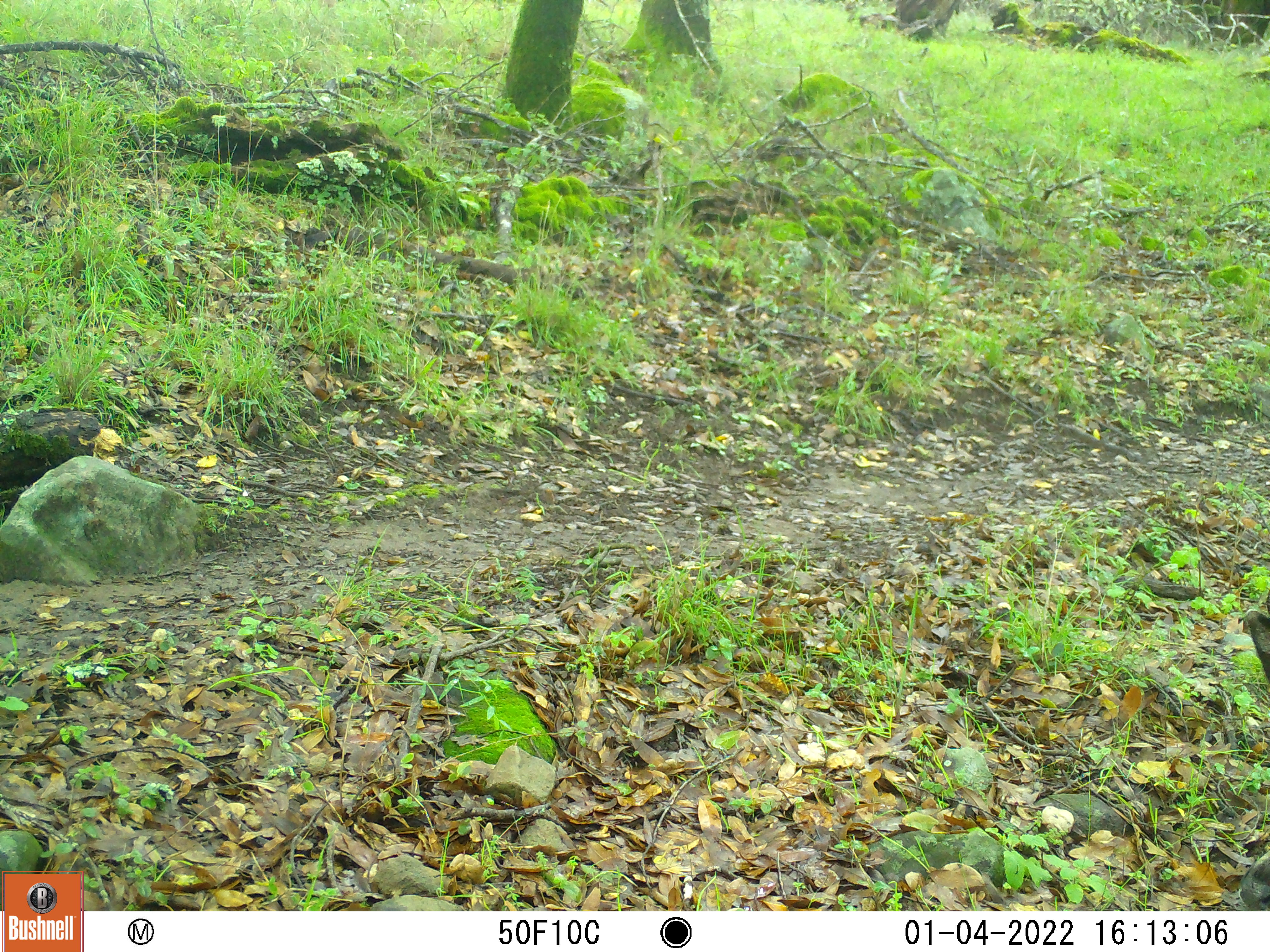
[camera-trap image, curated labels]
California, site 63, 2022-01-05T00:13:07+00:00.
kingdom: Animalia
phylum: Chordata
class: Mammalia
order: Artiodactyla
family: Cervidae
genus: Odocoileus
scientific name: Odocoileus hemionus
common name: mule deer